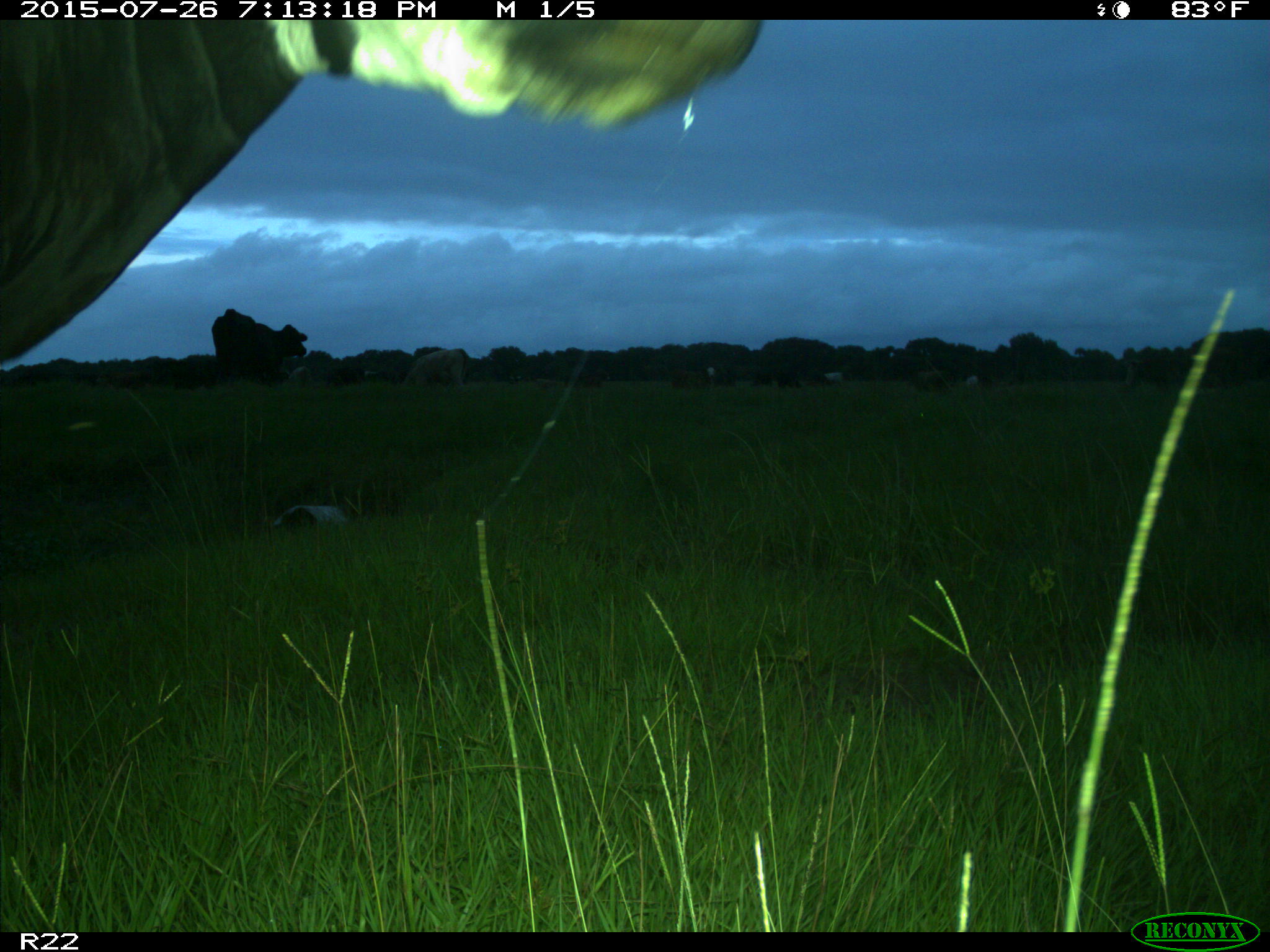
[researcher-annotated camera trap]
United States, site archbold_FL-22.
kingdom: Animalia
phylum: Chordata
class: Mammalia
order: Artiodactyla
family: Bovidae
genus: Bos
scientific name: Bos taurus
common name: domestic cow